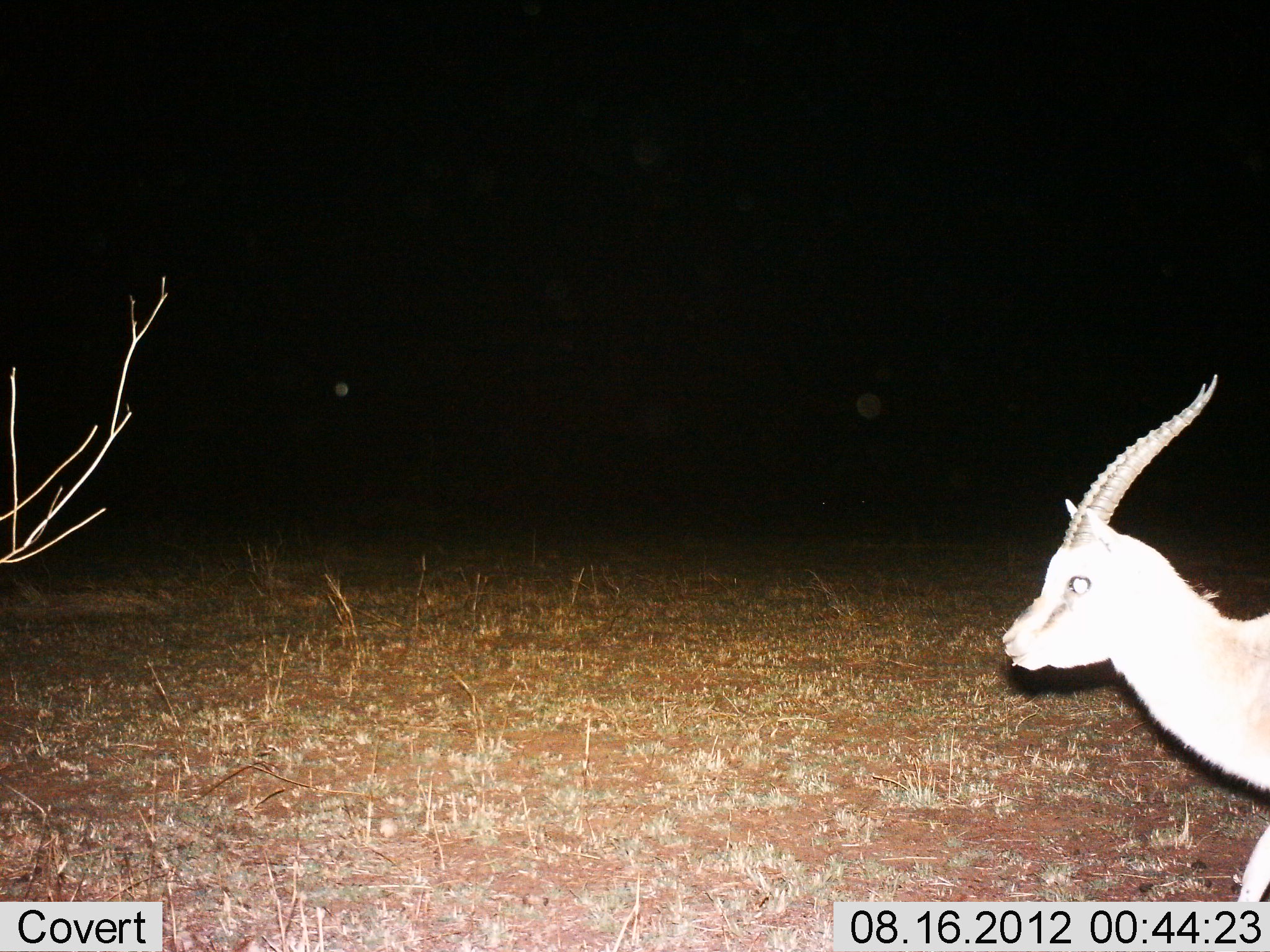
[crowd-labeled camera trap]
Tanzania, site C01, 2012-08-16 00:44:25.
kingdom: Animalia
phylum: Chordata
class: Mammalia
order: Artiodactyla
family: Bovidae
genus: Eudorcas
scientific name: Eudorcas thomsonii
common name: thomson's gazelle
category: gazellethomsons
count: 1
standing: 60%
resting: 0%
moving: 40%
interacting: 0%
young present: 10%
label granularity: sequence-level